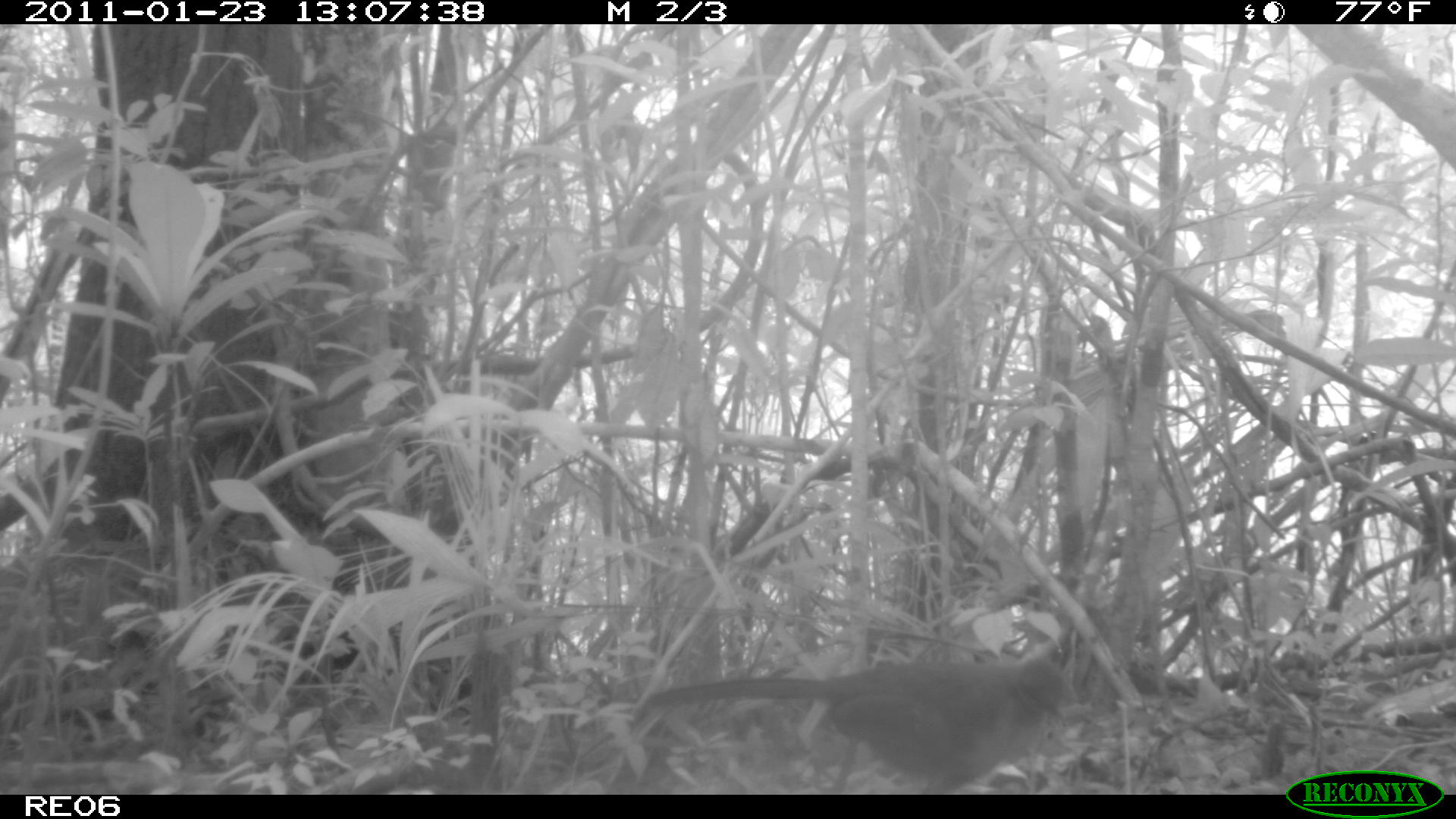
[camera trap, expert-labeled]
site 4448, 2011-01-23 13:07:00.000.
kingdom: Animalia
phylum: Chordata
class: Aves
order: Cuculiformes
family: Cuculidae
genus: Coua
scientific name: Coua serriana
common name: red-breasted coua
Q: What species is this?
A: Coua serriana (red-breasted coua).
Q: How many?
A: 1.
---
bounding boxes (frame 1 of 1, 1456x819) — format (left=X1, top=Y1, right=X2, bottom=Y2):
coua serriana: (left=647, top=651, right=1067, bottom=794)